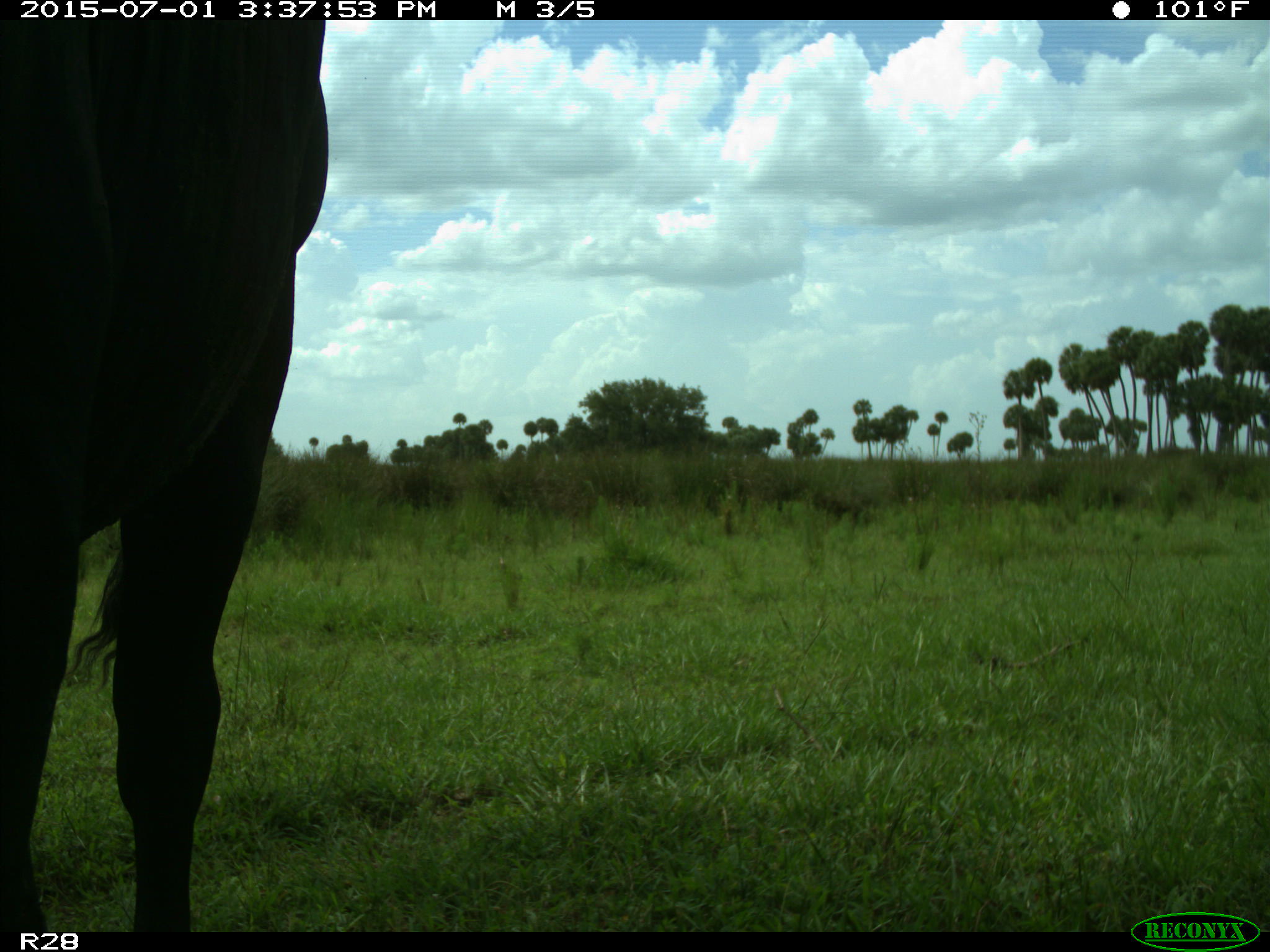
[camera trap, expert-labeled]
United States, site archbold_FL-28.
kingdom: Animalia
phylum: Chordata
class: Mammalia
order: Artiodactyla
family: Bovidae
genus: Bos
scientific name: Bos taurus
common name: domestic cow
Bos taurus (domestic cow).